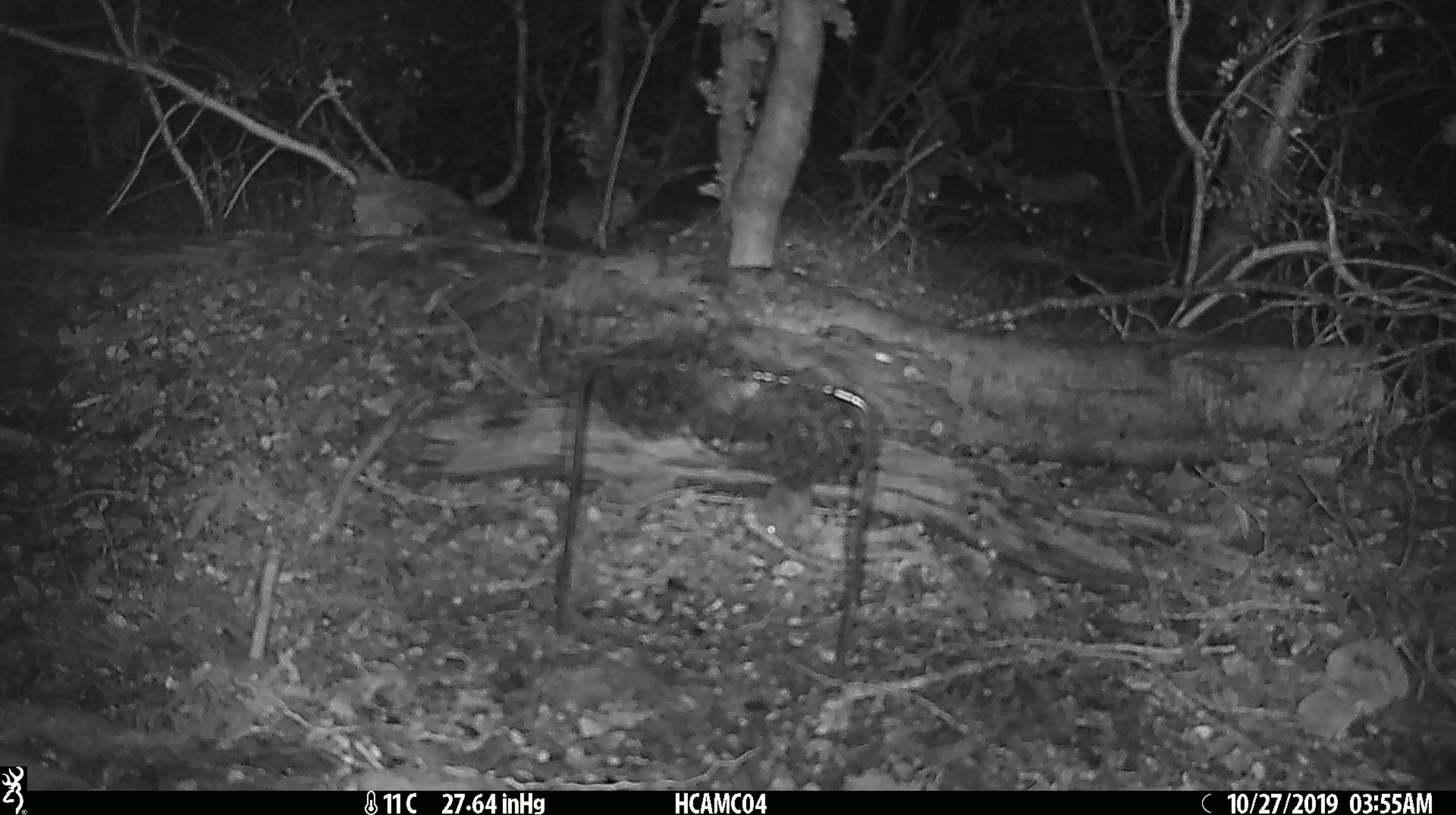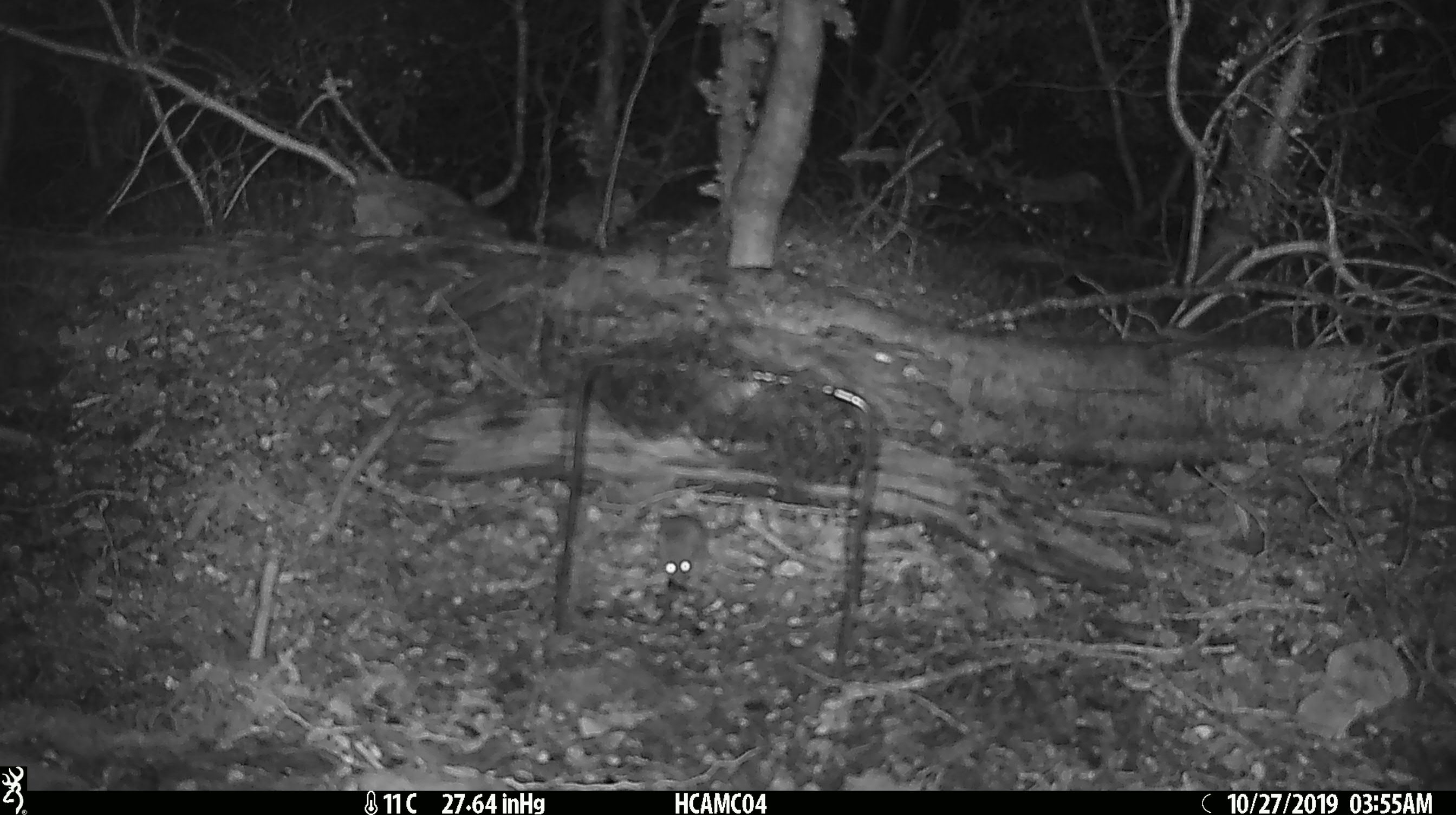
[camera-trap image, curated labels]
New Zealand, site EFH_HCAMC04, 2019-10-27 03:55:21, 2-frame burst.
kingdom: Animalia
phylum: Chordata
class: Mammalia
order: Rodentia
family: Muridae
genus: Mus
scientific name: Mus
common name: mouse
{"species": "mouse (Mus)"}